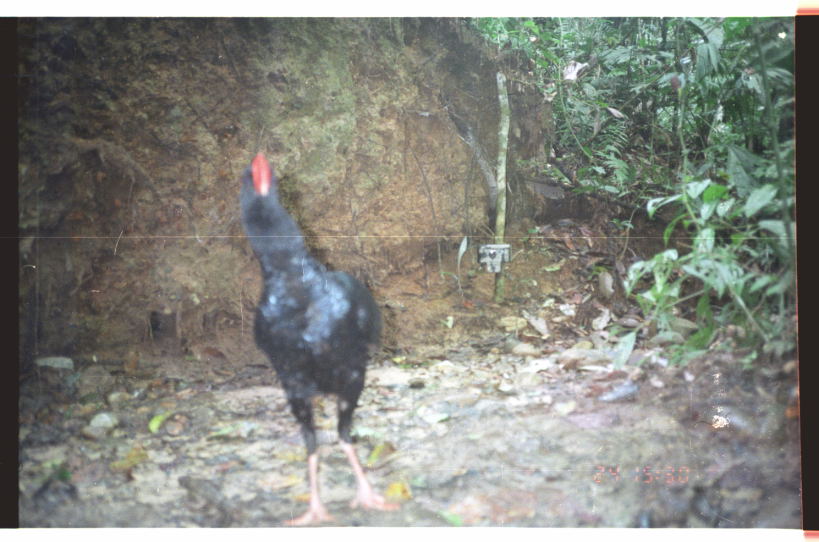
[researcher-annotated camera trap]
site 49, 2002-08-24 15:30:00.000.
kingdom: Animalia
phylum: Chordata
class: Aves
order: Galliformes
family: Cracidae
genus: Mitu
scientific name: Mitu tuberosum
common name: razor-billed curassow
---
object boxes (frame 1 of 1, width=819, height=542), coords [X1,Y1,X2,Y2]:
mitu tuberosum: [239,152,401,527]